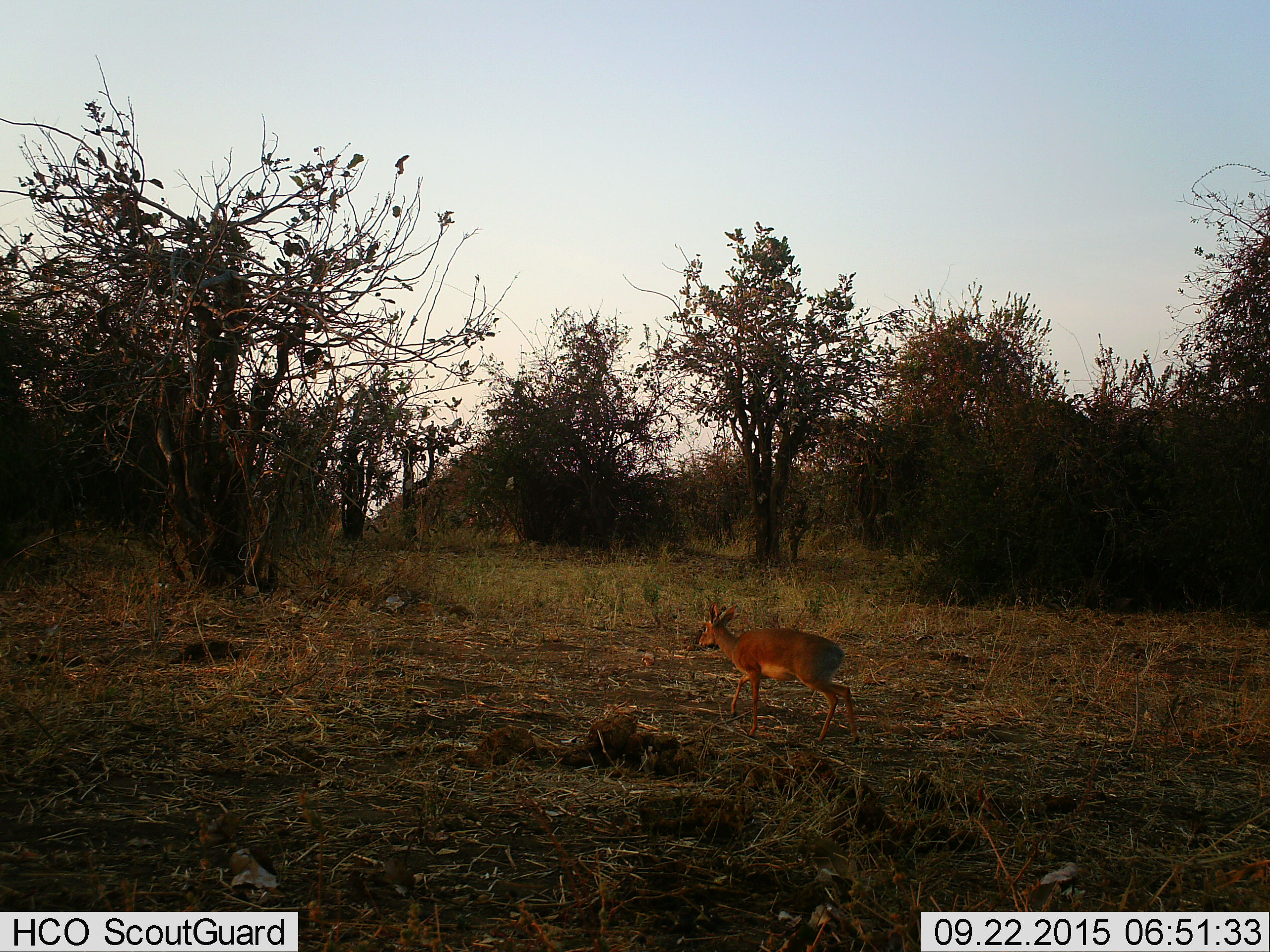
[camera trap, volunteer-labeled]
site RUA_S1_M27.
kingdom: Animalia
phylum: Chordata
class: Mammalia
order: Artiodactyla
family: Bovidae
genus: Madoqua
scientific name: Madoqua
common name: dik-dik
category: dikdik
Dikdik (dik-dik) (Madoqua), count 1. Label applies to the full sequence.